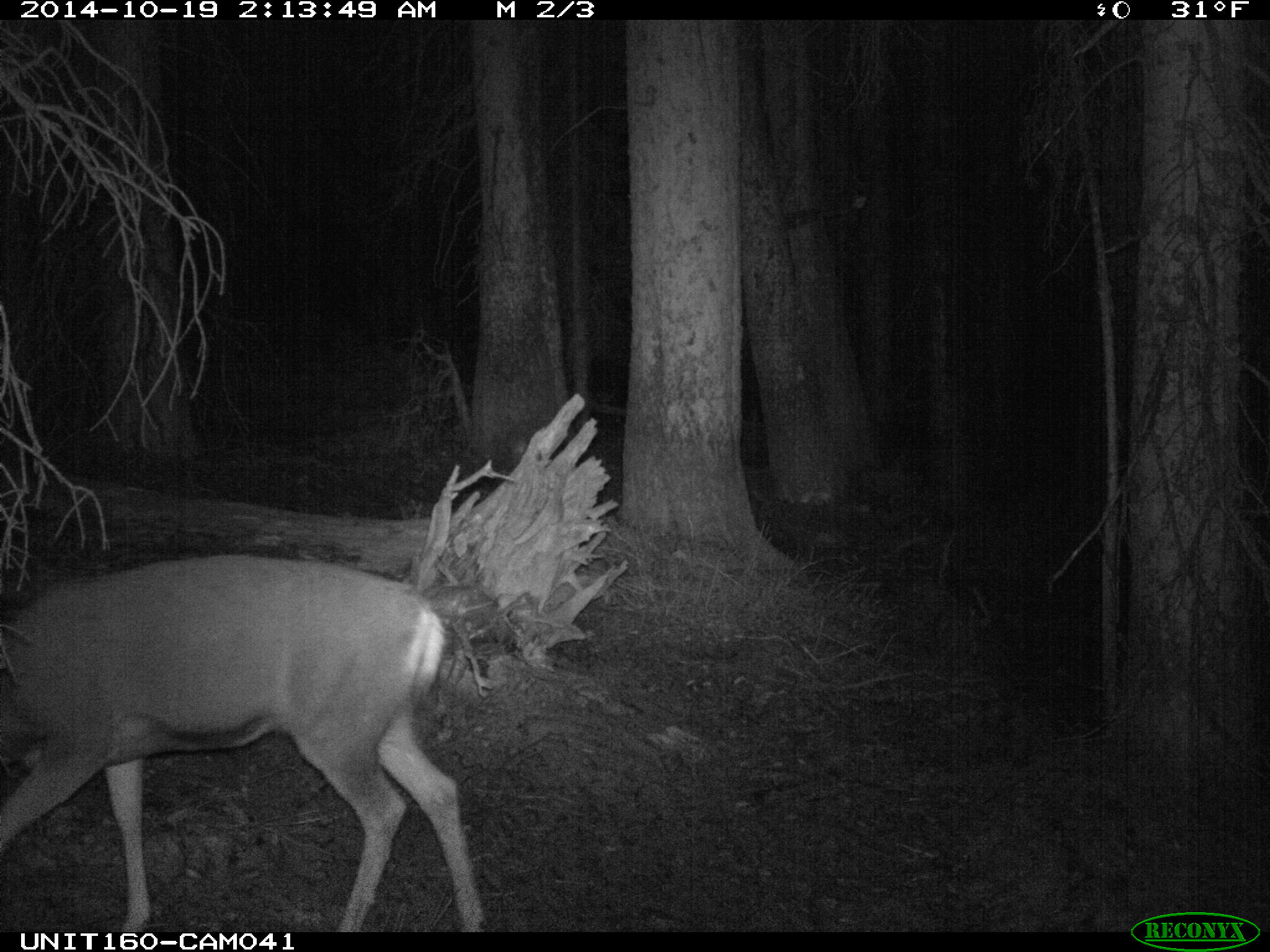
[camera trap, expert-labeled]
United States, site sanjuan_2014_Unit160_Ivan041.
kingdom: Animalia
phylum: Chordata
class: Mammalia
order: Artiodactyla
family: Cervidae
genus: Odocoileus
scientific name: Odocoileus hemionus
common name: mule deer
Odocoileus hemionus (mule deer).